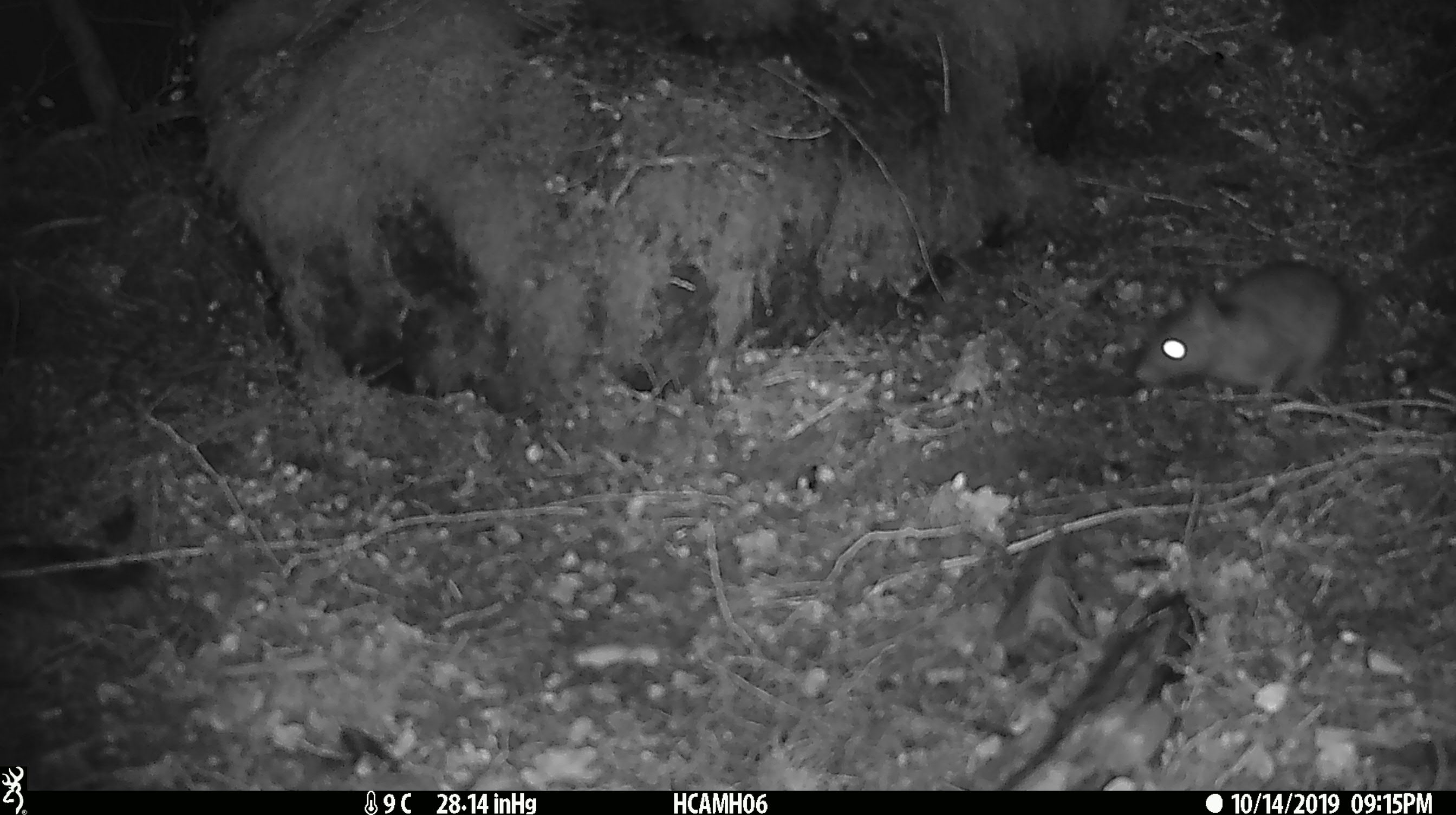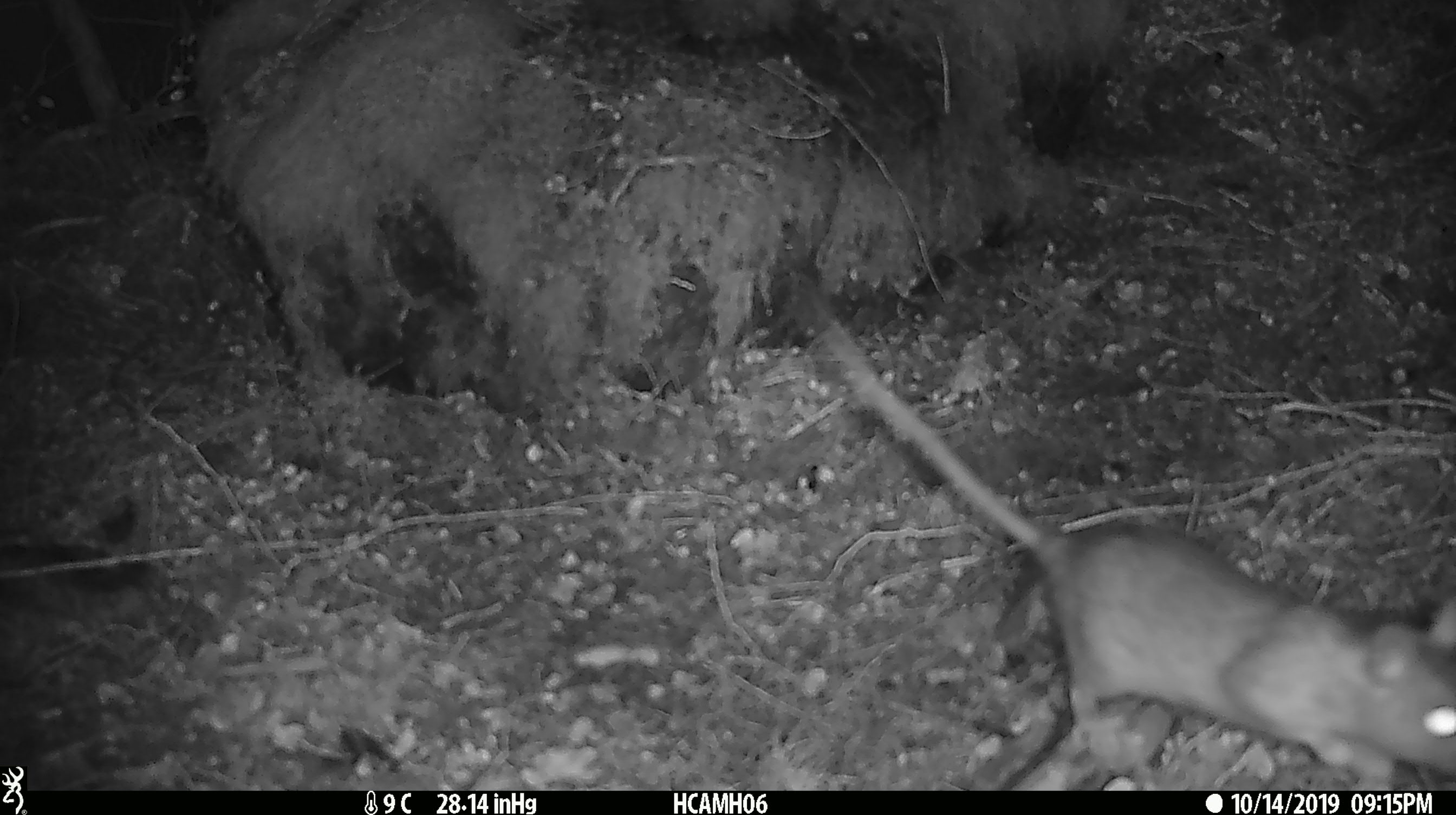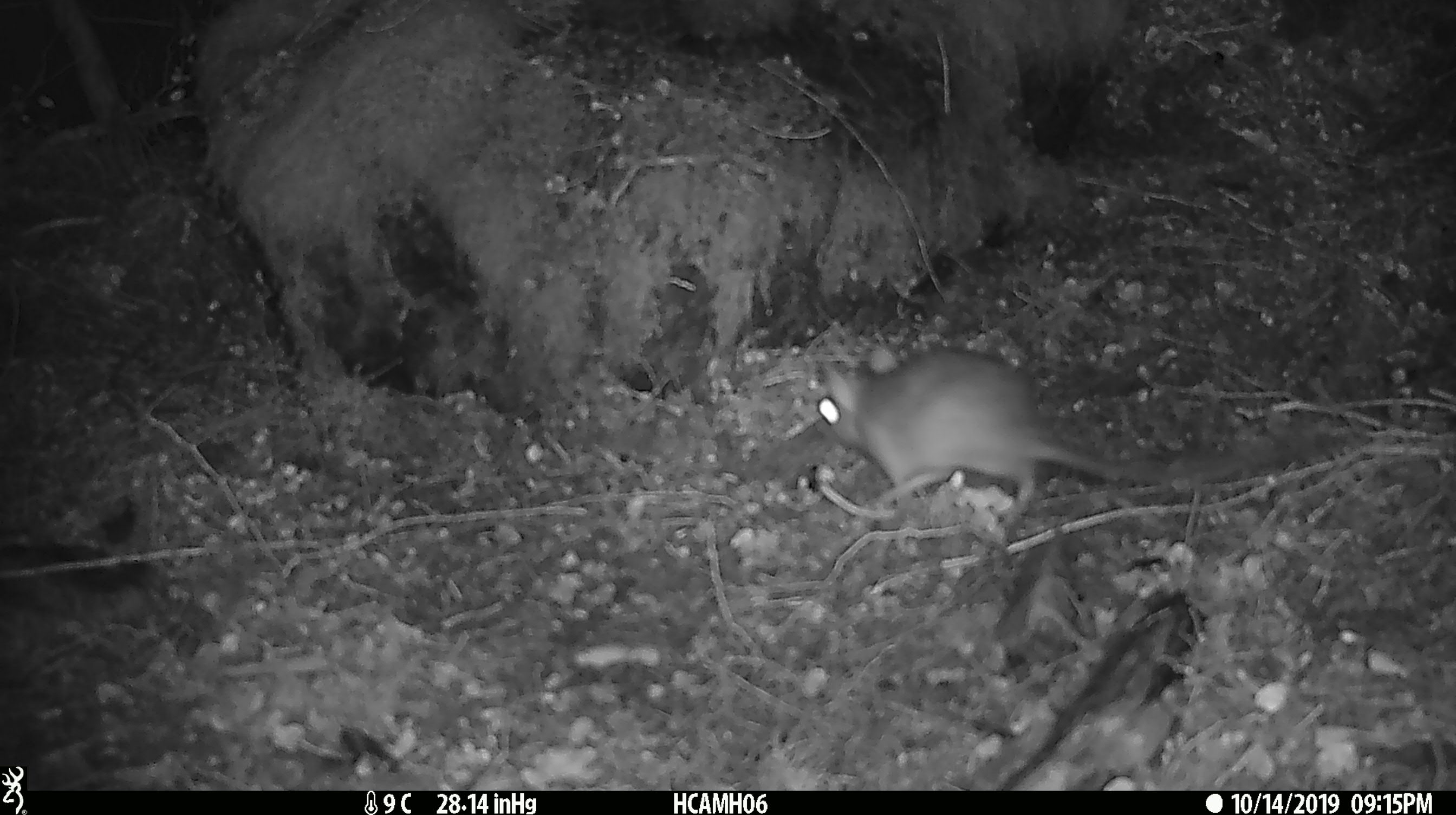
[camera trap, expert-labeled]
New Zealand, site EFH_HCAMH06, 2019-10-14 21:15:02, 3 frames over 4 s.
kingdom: Animalia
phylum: Chordata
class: Mammalia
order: Rodentia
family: Muridae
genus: Rattus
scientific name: Rattus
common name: rat